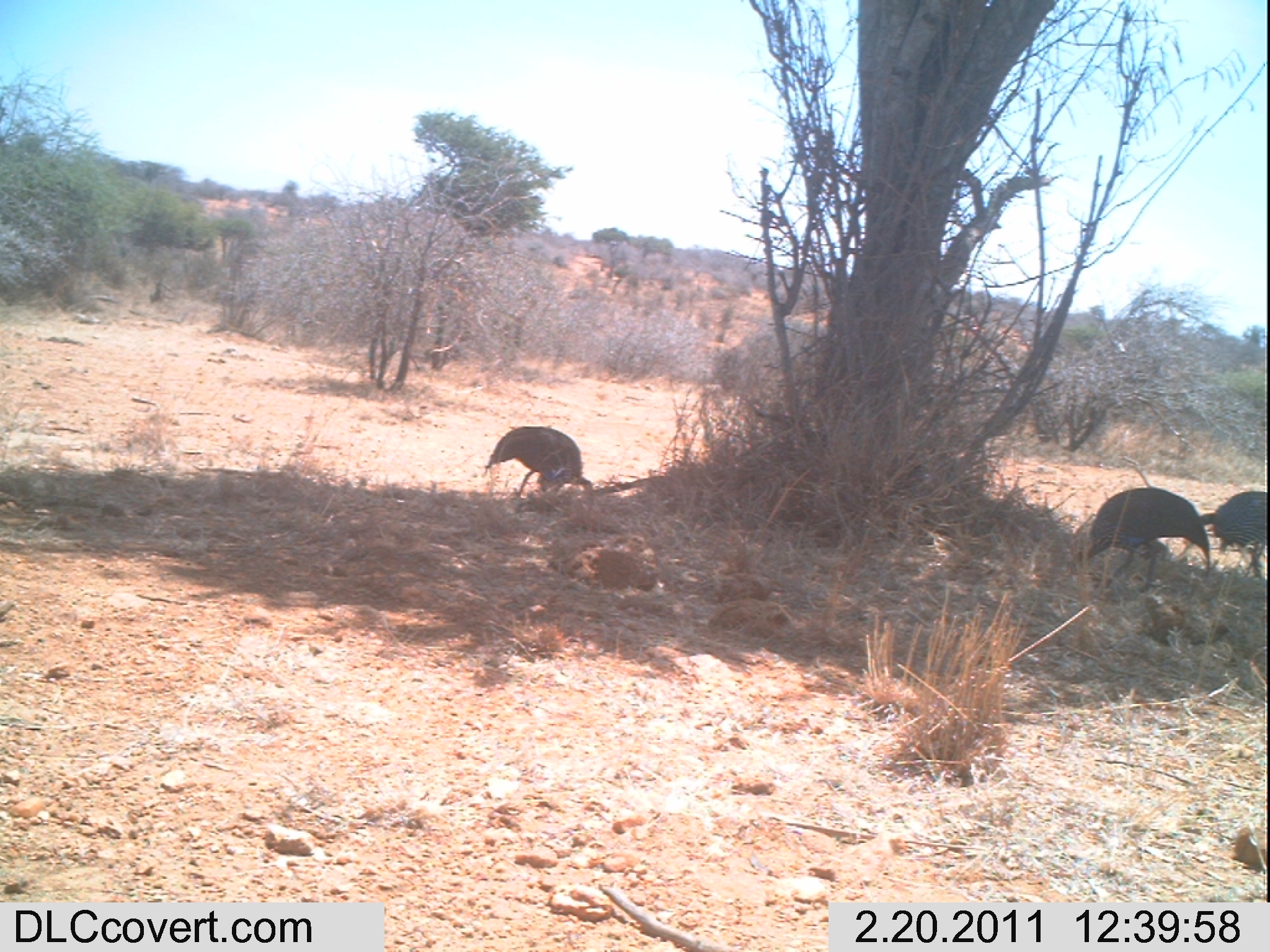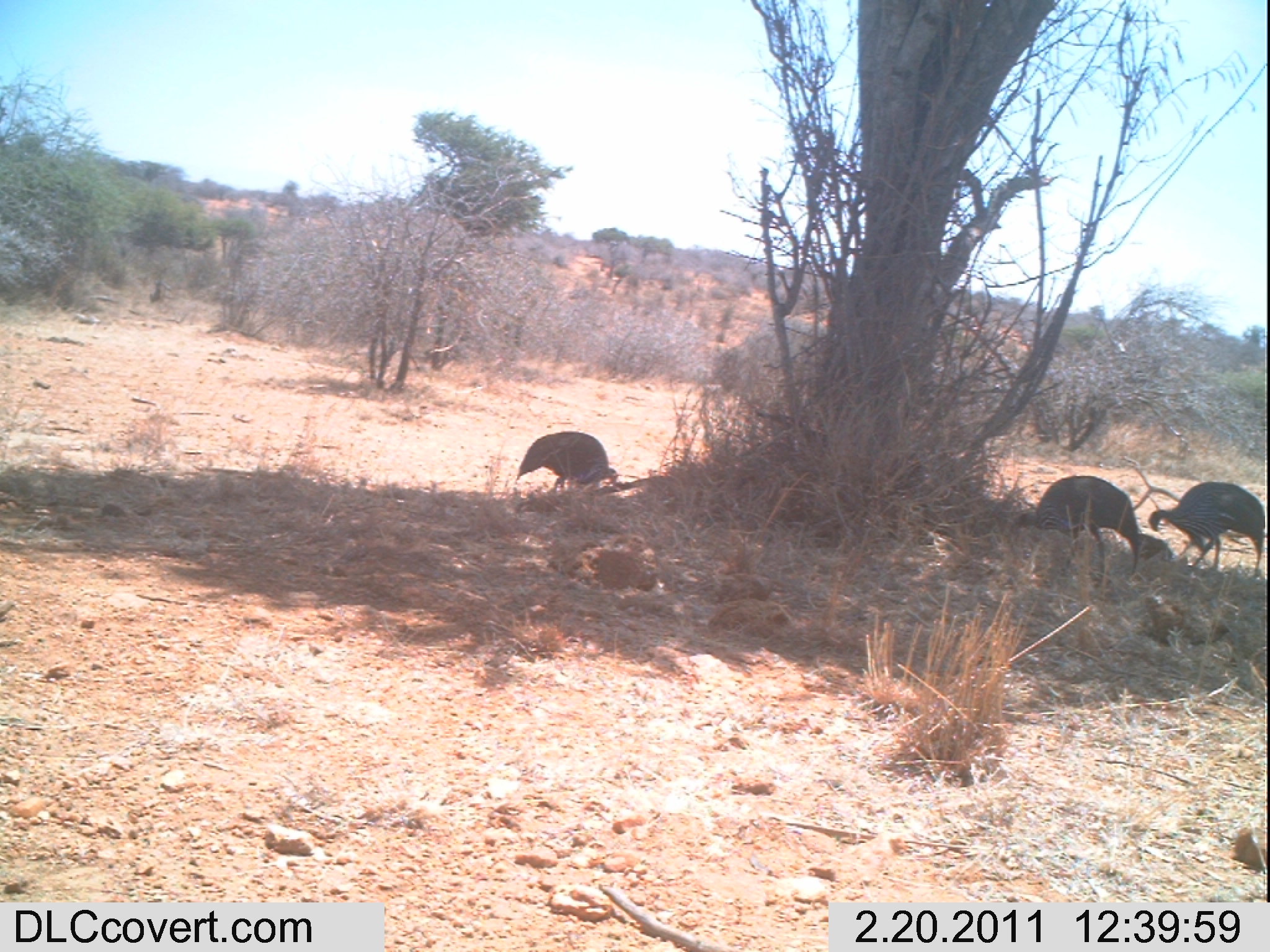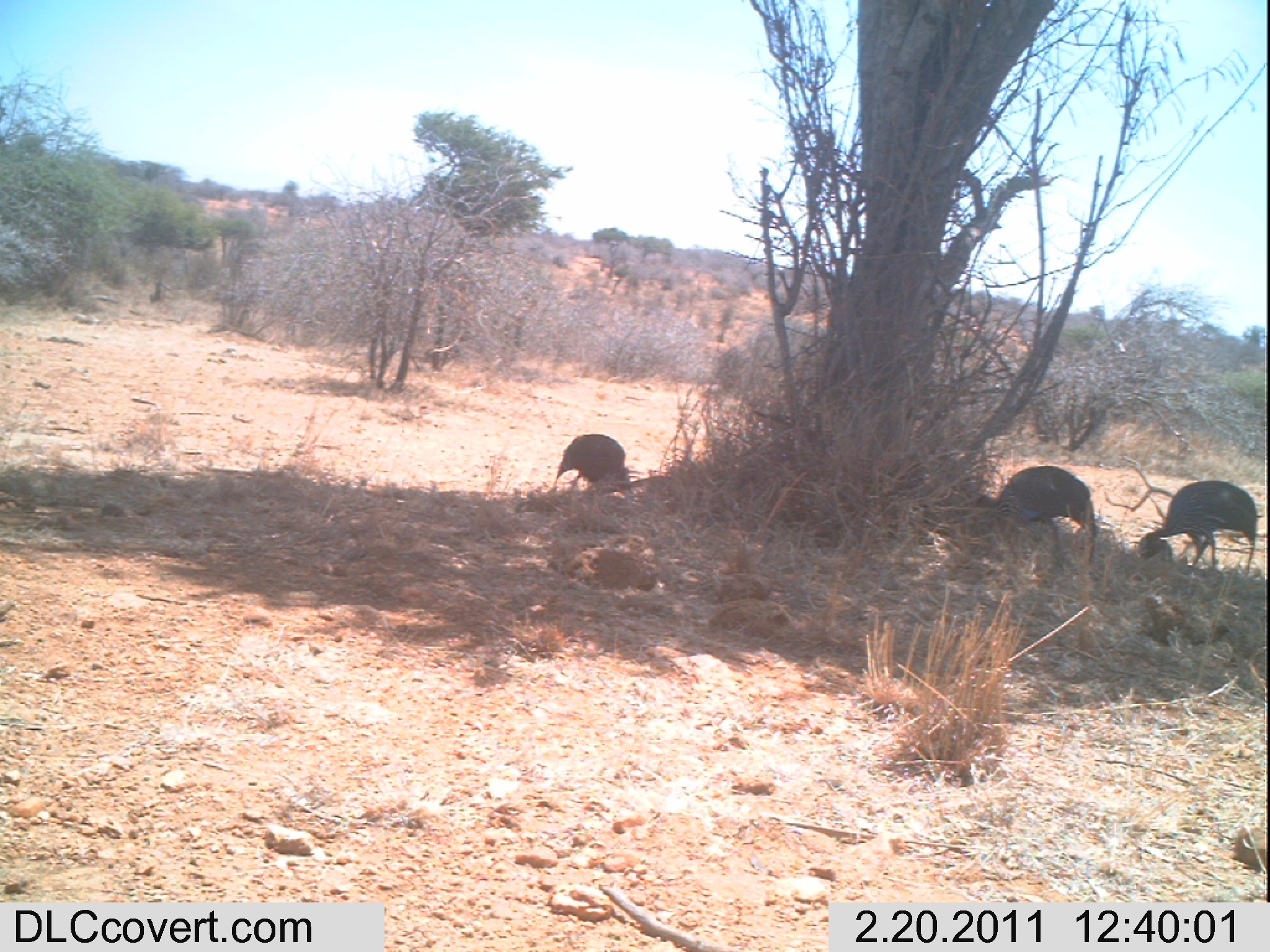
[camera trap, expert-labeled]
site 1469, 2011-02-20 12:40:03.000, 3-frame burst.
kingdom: Animalia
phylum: Chordata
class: Aves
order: Galliformes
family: Numididae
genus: Acryllium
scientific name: Acryllium vulturinum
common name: vulturine guineafowl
Acryllium vulturinum (vulturine guineafowl), count 3.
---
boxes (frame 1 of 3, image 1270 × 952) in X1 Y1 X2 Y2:
acryllium vulturinum: 1074 486 1210 593; 485 425 594 496; 1199 490 1266 580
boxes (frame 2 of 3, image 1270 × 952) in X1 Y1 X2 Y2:
acryllium vulturinum: 1013 472 1142 584; 1146 480 1265 570; 518 429 620 493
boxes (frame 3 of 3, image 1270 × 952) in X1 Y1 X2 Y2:
acryllium vulturinum: 973 464 1099 567; 1136 478 1259 574; 553 432 631 491